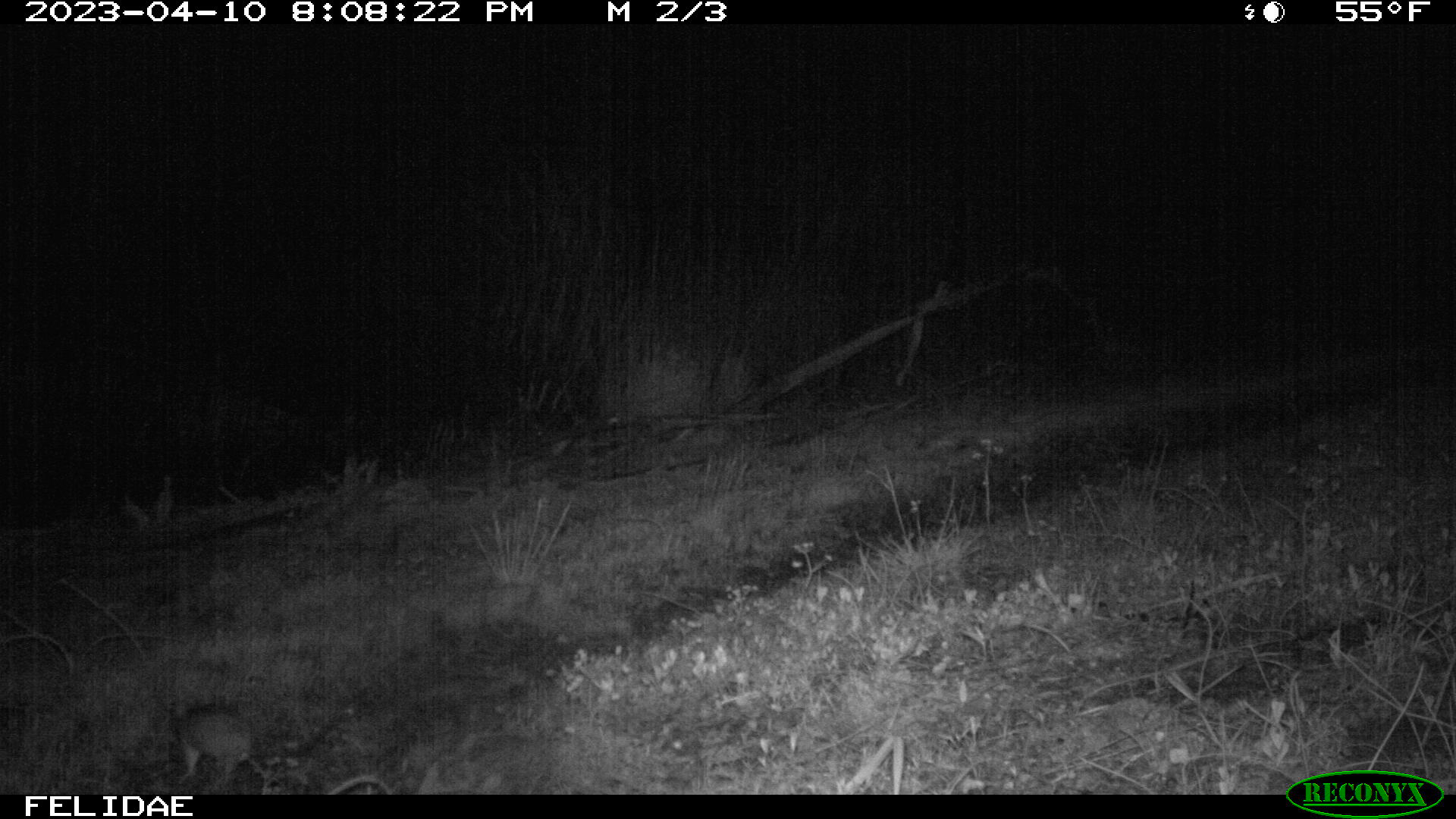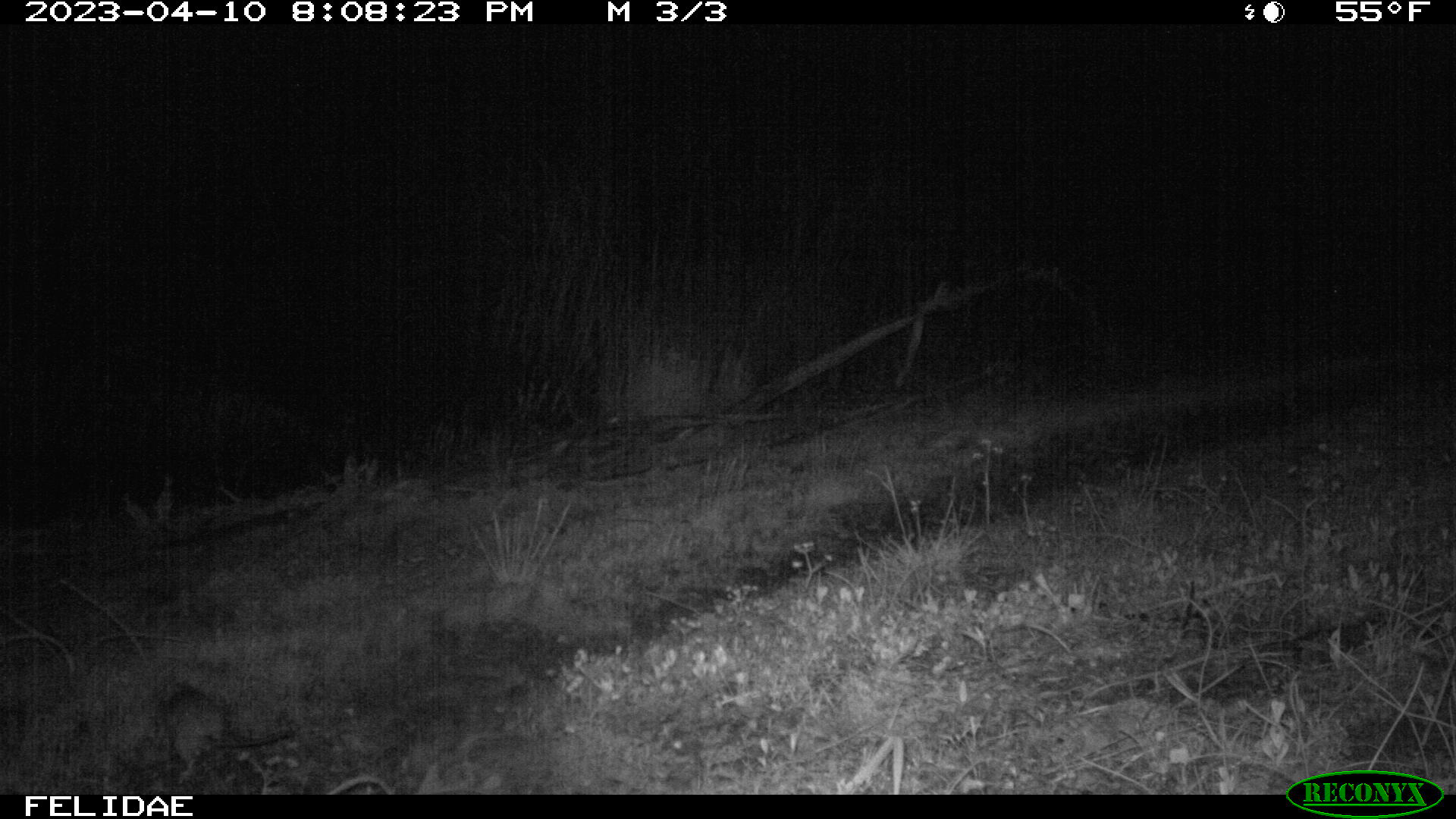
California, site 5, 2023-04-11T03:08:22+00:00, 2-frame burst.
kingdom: Animalia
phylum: Chordata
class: Mammalia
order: Rodentia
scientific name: Rodentia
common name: mouse or rat